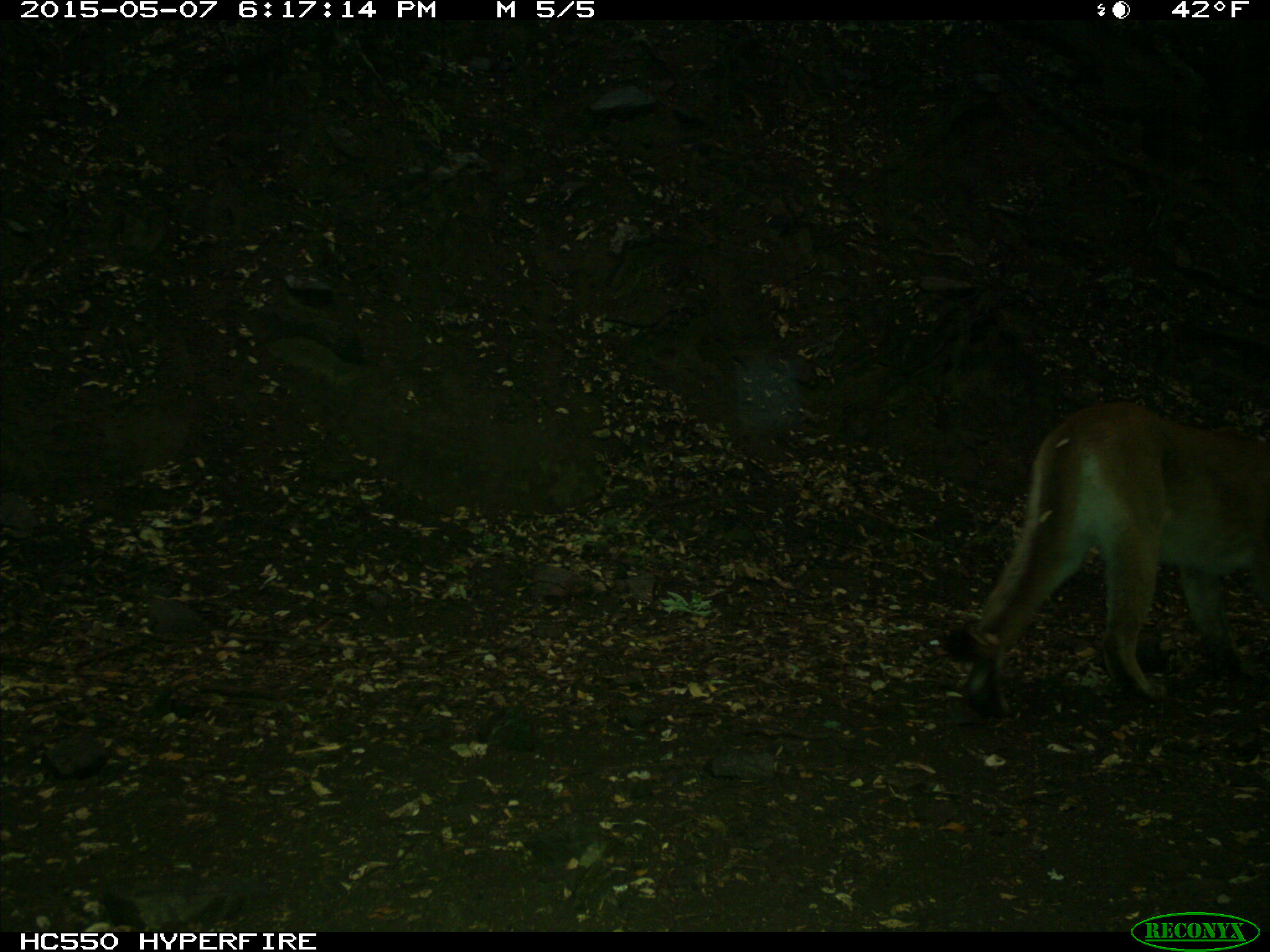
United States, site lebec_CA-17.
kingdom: Animalia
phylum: Chordata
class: Mammalia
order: Carnivora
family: Felidae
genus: Puma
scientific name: Puma concolor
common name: mountain lion